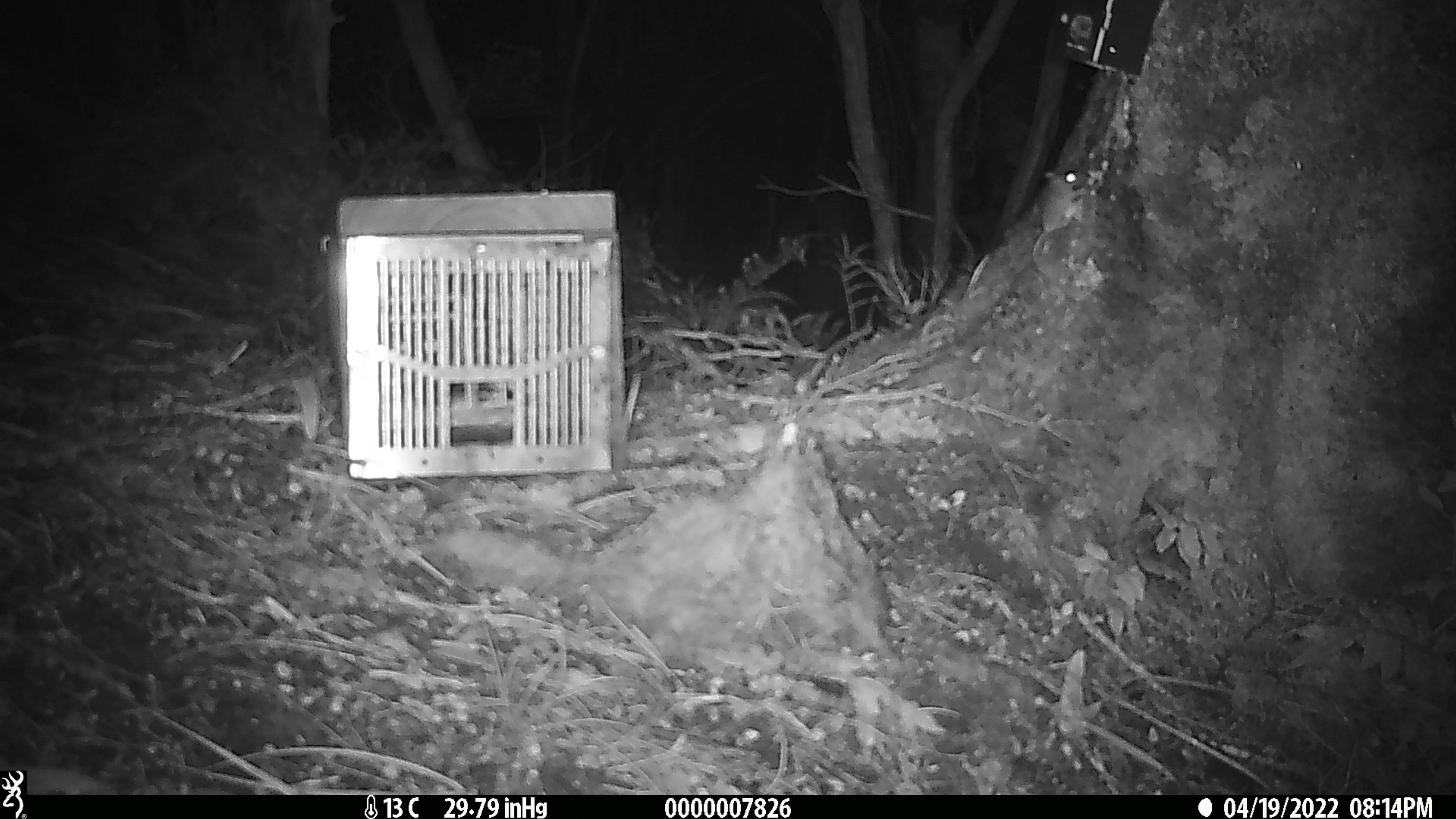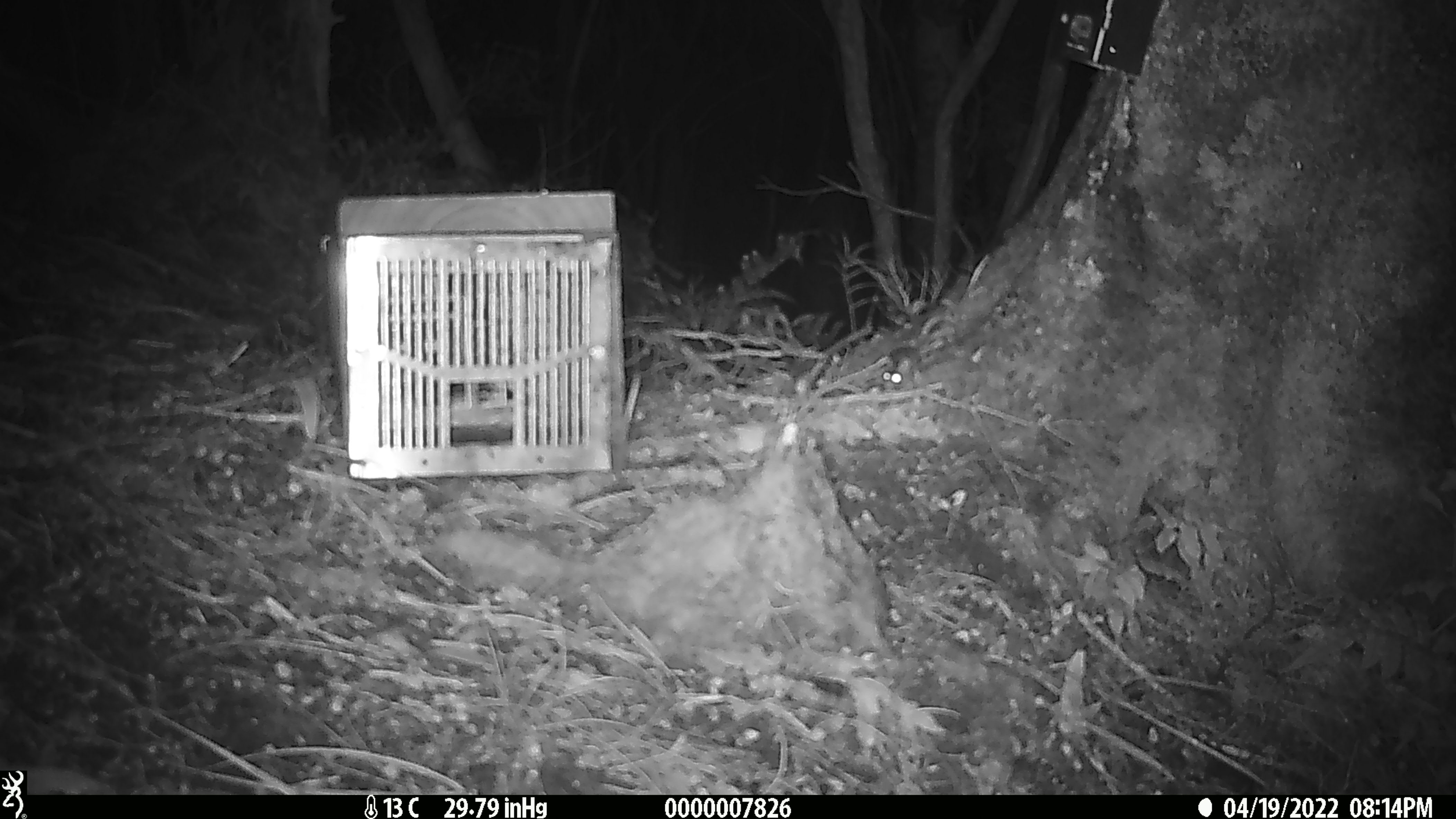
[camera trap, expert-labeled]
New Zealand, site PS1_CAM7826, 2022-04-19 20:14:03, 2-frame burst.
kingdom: Animalia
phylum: Chordata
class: Mammalia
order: Rodentia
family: Muridae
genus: Mus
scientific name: Mus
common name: mouse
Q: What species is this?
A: Mouse (Mus).